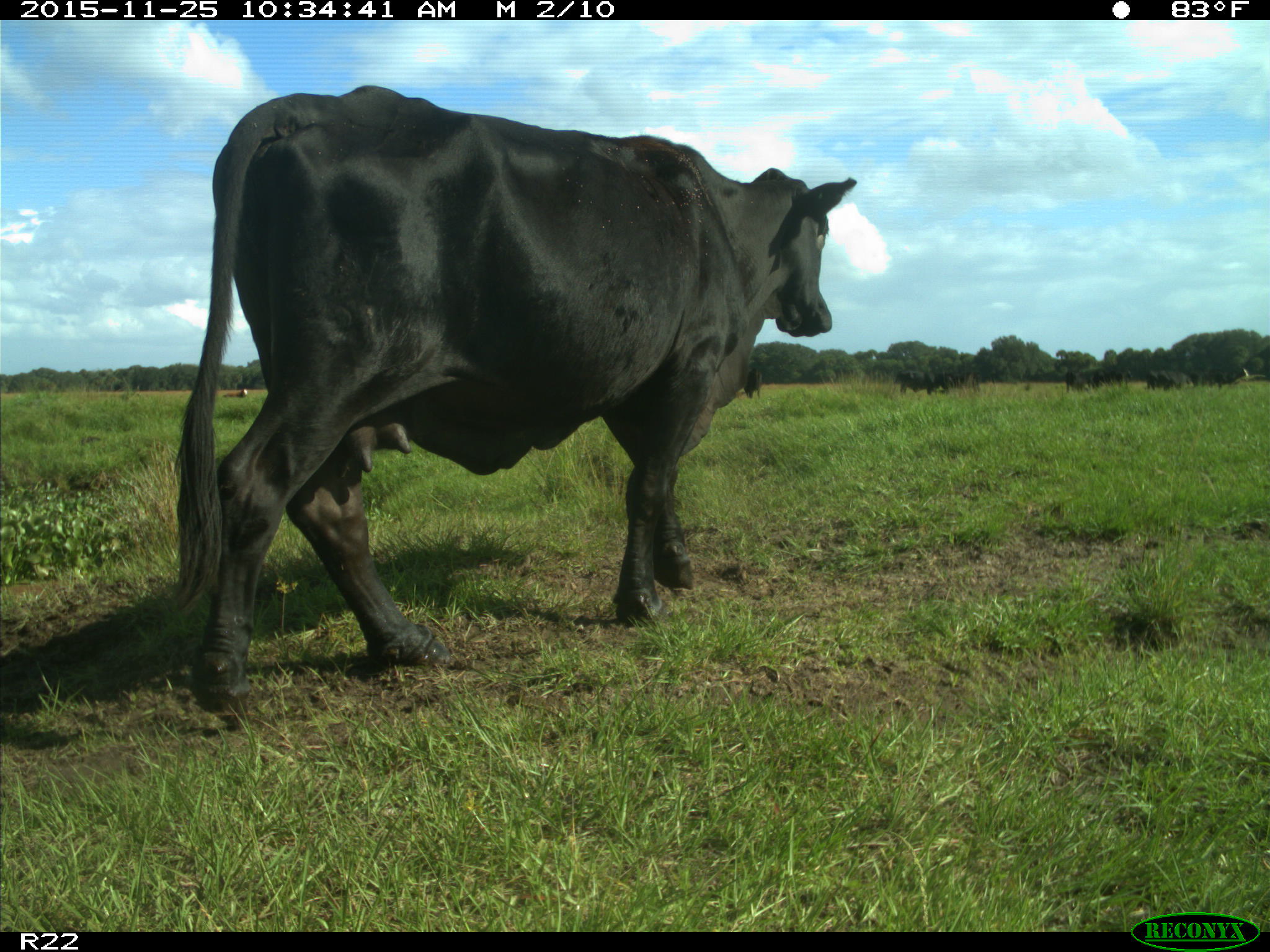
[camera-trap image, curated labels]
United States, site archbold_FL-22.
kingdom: Animalia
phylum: Chordata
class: Mammalia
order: Artiodactyla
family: Bovidae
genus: Bos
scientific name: Bos taurus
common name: domestic cow